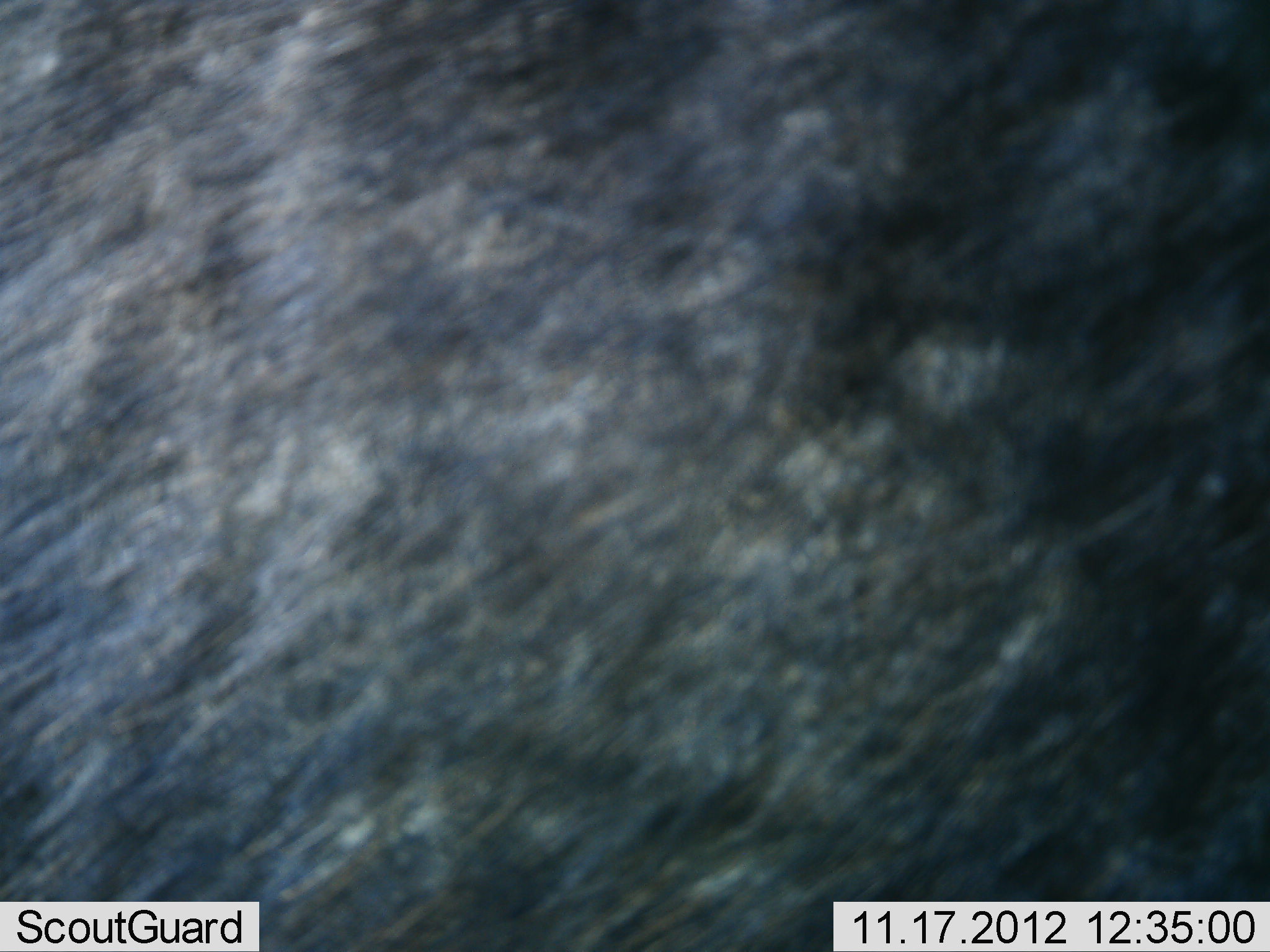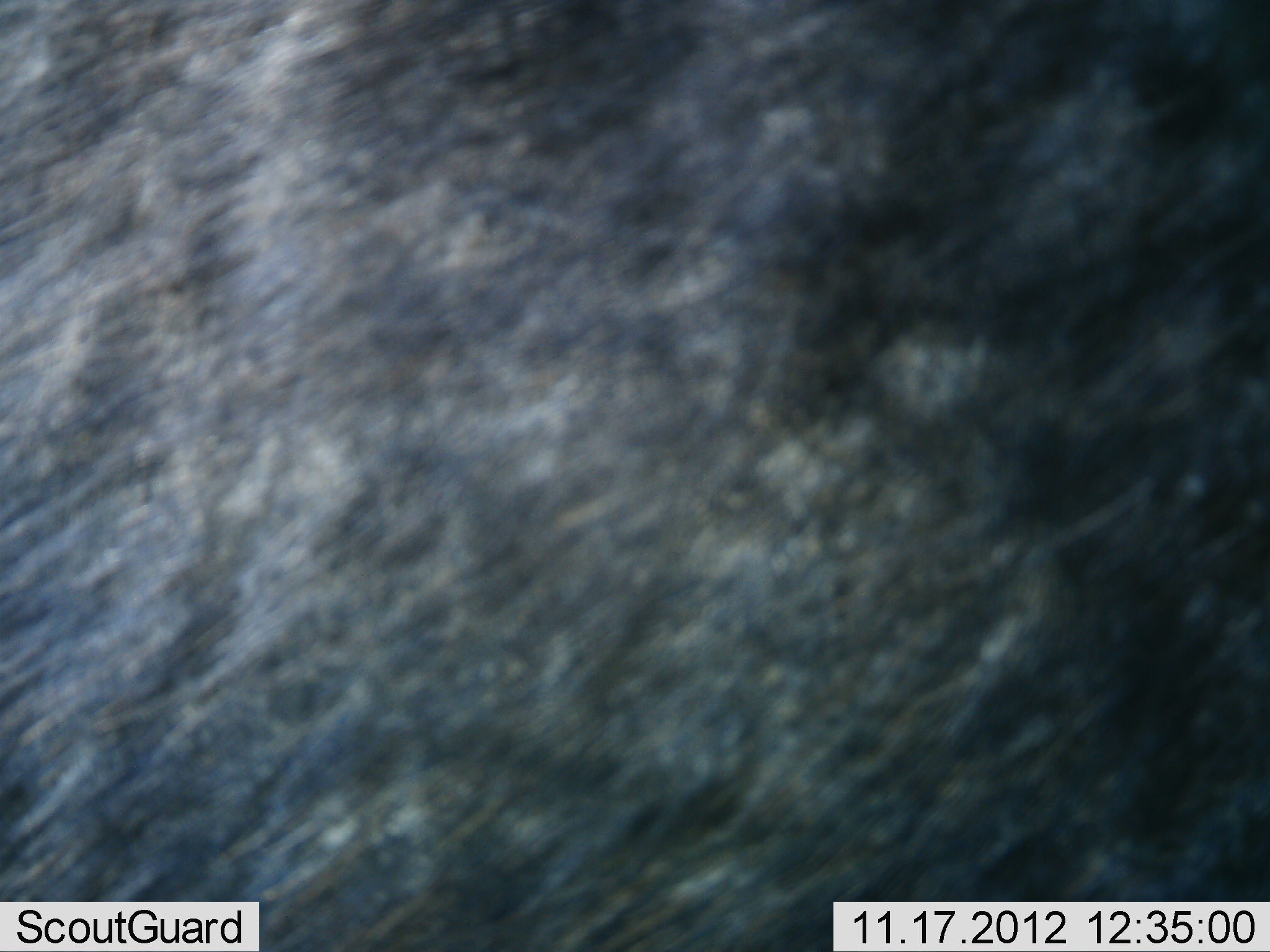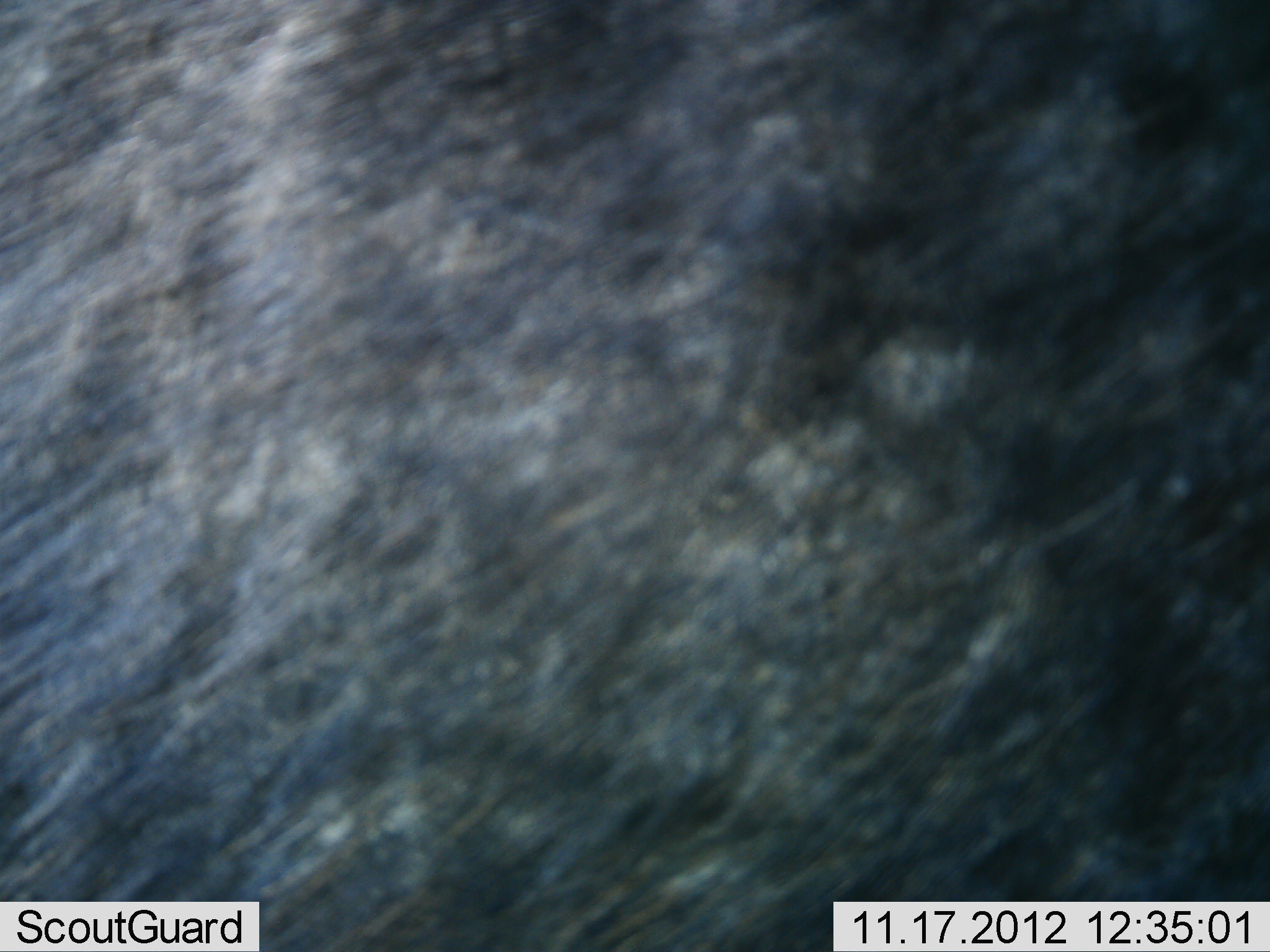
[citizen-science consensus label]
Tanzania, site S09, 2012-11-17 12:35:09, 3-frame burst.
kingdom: Animalia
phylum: Chordata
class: Mammalia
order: Artiodactyla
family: Bovidae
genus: Connochaetes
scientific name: Connochaetes taurinus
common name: blue wildebeest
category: wildebeest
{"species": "wildebeest (blue wildebeest) (Connochaetes taurinus)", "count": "1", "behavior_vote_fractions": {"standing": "94%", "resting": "0%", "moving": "6%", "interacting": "0%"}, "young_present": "0%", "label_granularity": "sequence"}